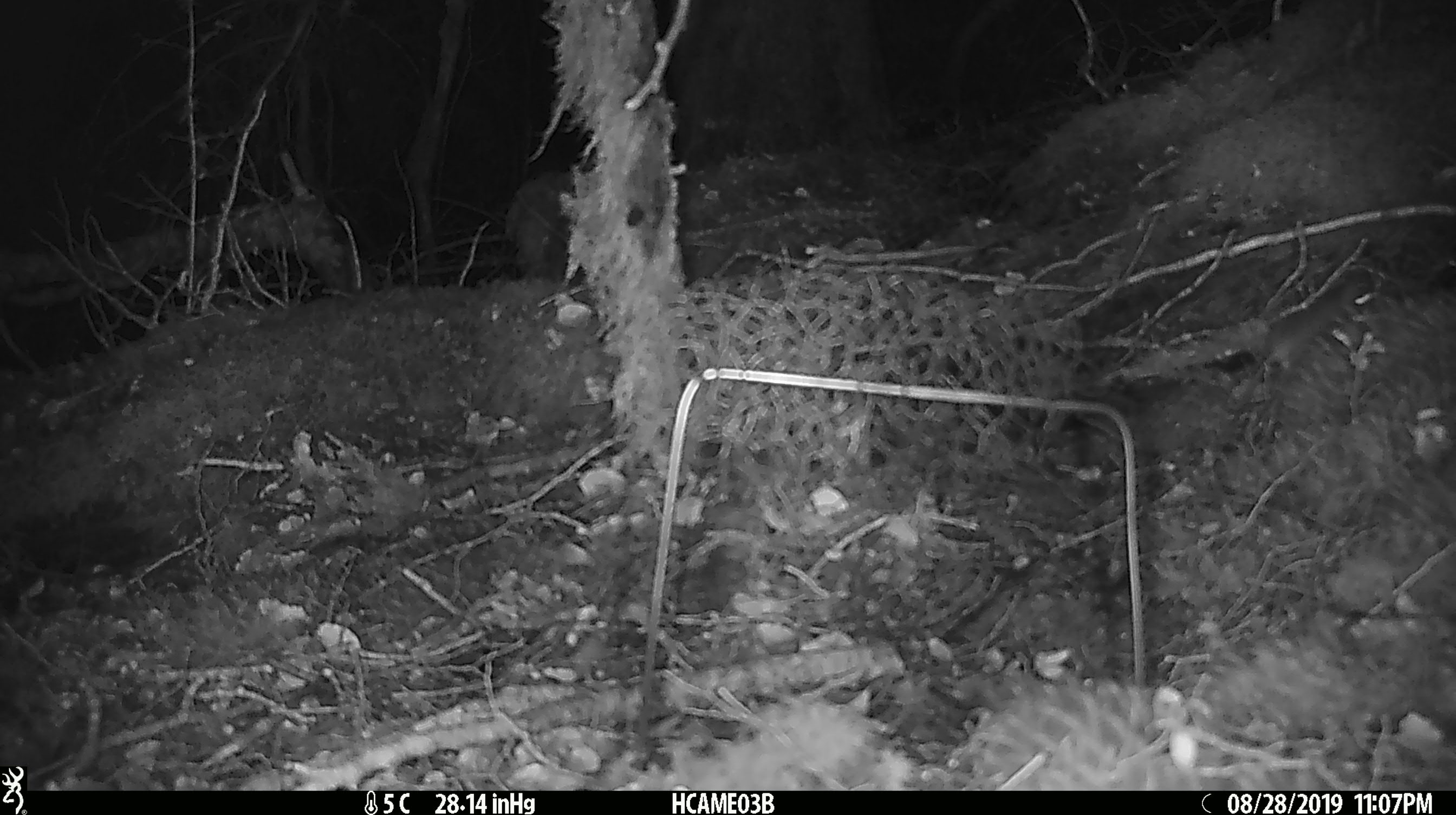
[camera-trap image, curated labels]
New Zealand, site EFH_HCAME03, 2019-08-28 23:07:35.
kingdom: Animalia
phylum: Chordata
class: Mammalia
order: Rodentia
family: Muridae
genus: Mus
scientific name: Mus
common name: mouse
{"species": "mouse (Mus)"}